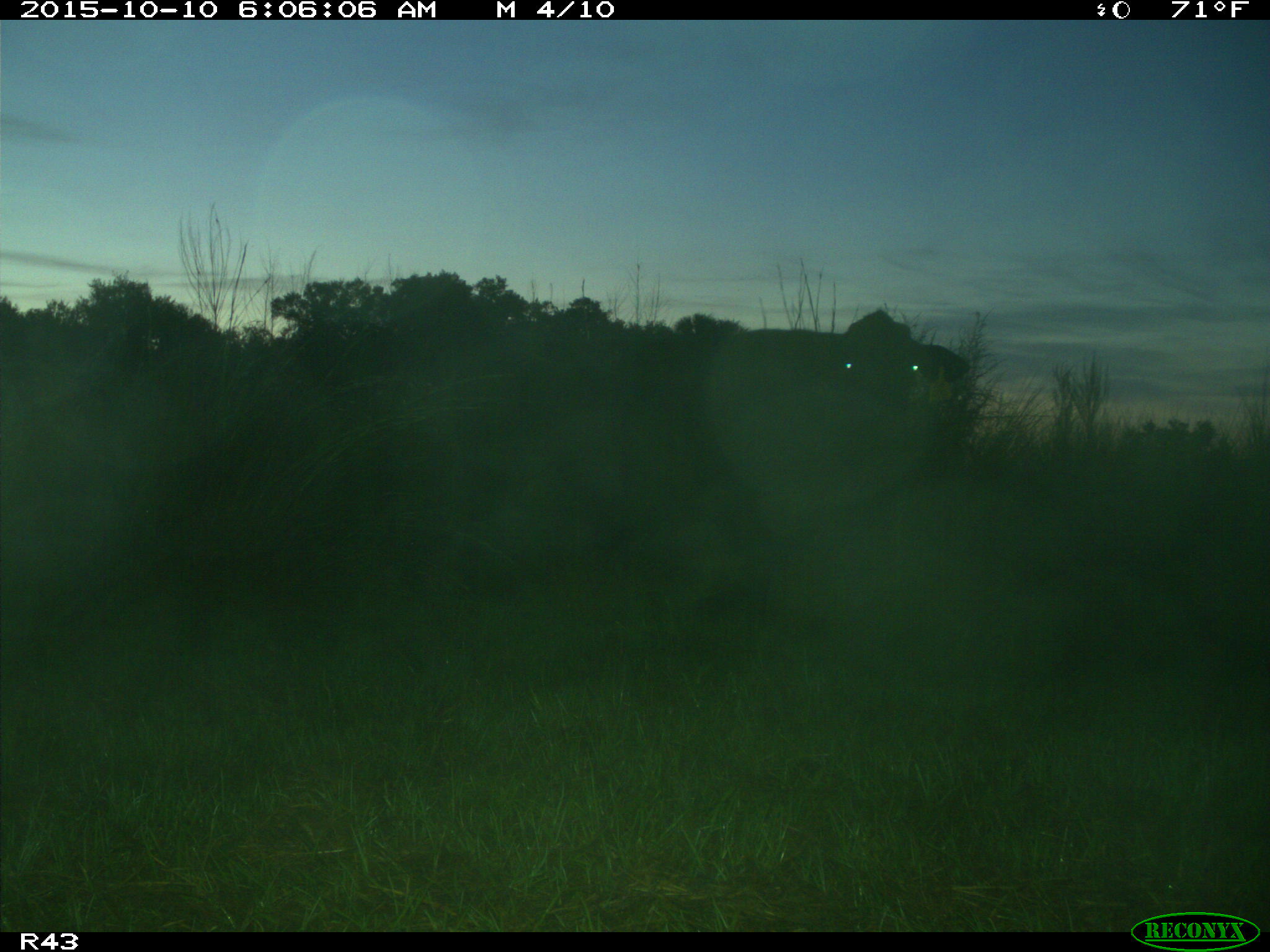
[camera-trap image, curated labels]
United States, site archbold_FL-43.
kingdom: Animalia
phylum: Chordata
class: Mammalia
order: Artiodactyla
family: Bovidae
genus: Bos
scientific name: Bos taurus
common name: domestic cow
Bos taurus (domestic cow).